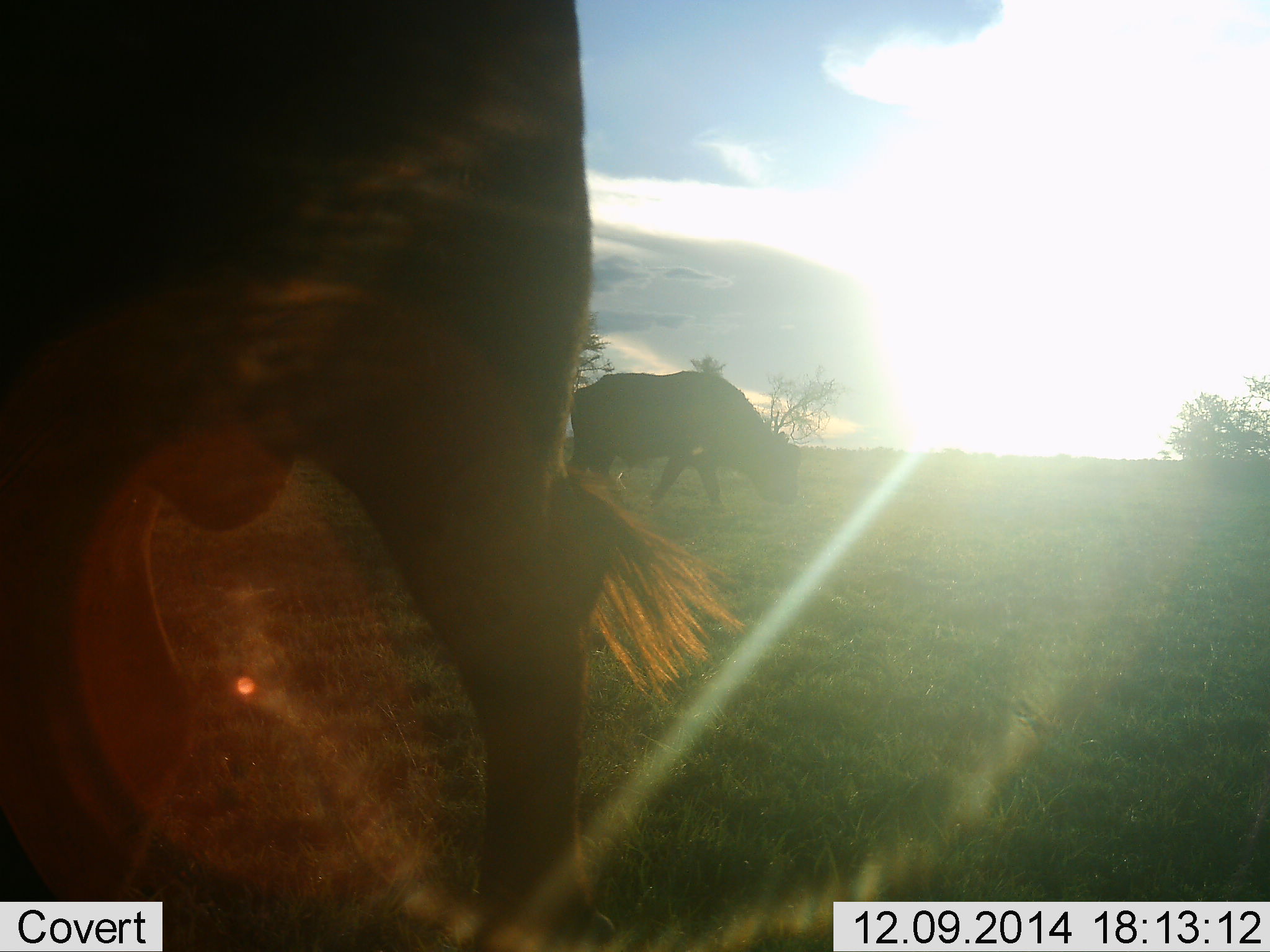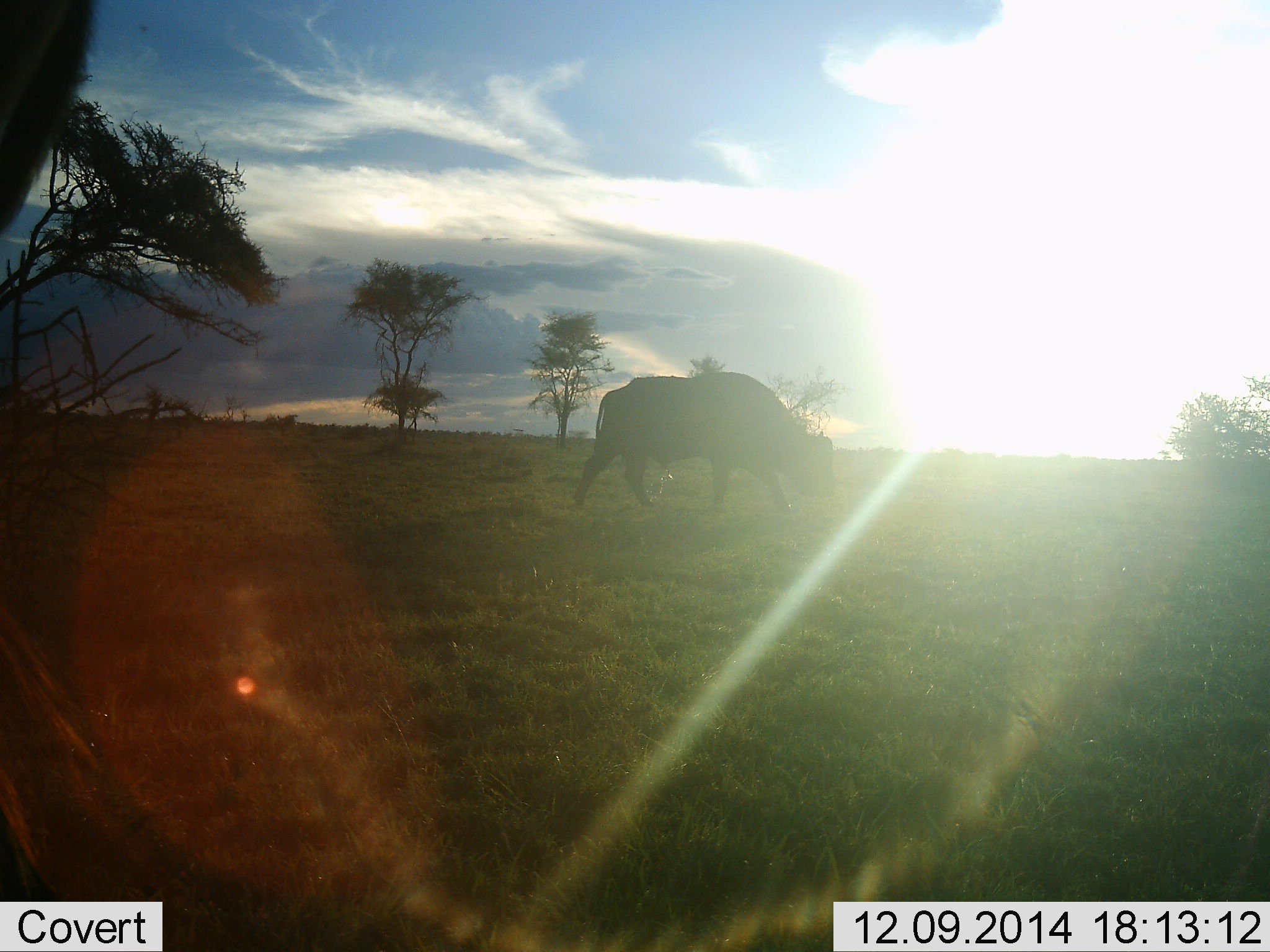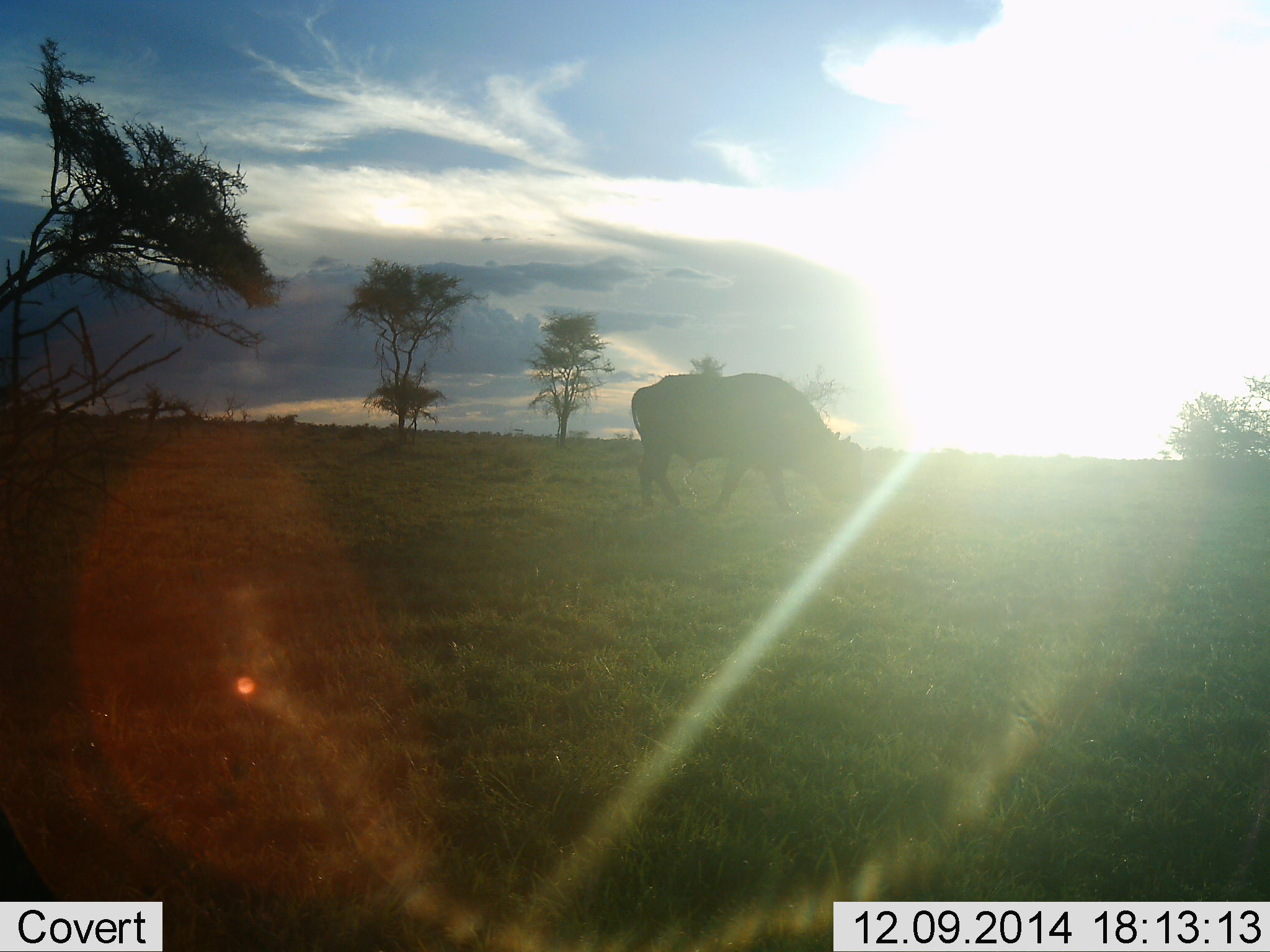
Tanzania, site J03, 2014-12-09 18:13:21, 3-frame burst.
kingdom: Animalia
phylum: Chordata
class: Mammalia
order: Artiodactyla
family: Bovidae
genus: Syncerus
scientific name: Syncerus caffer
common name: cape buffalo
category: buffalo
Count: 2.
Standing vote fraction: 10%.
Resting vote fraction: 0%.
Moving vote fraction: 70%.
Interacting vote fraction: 0%.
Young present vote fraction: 0%.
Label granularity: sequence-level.